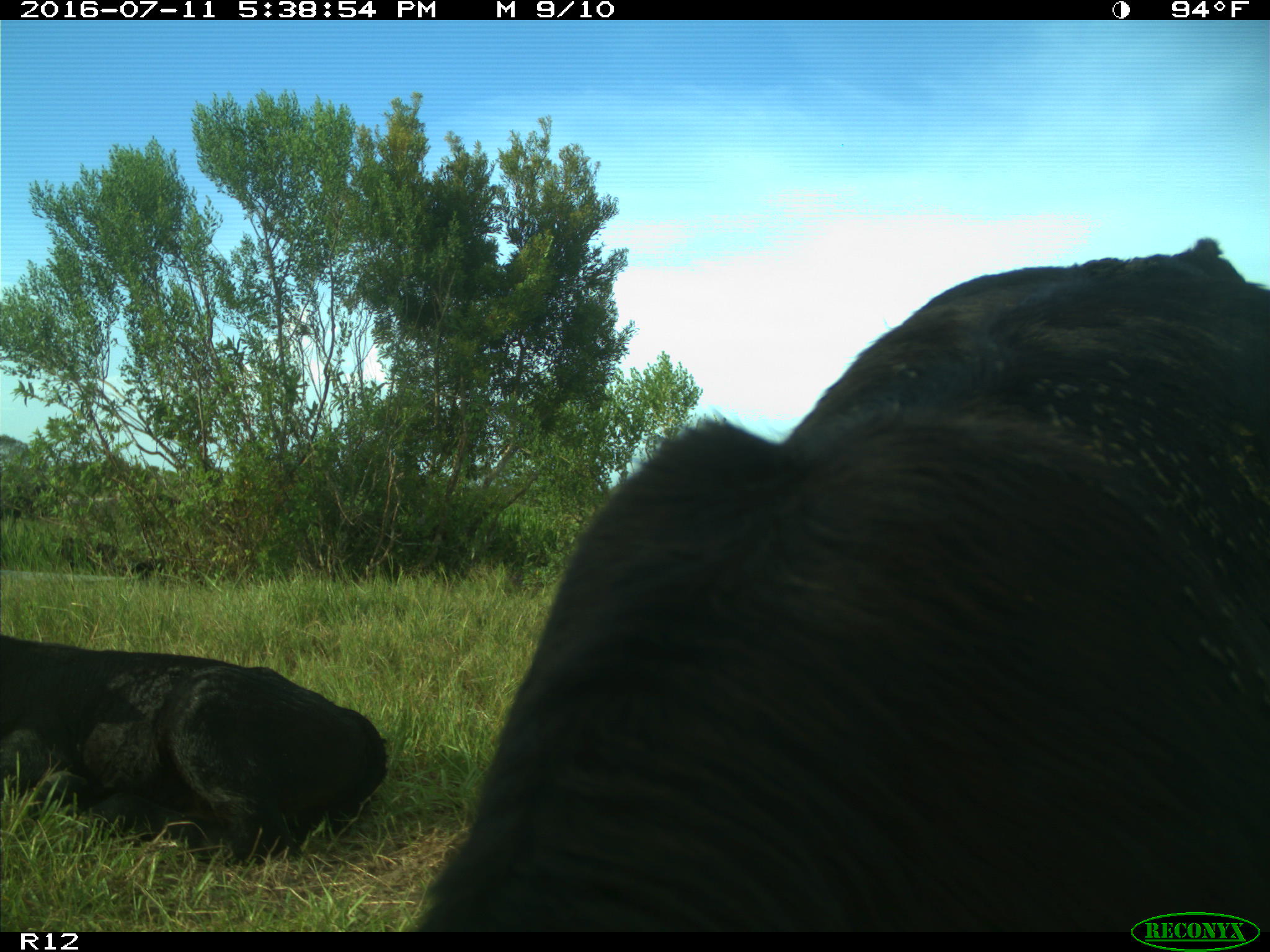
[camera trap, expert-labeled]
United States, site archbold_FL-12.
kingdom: Animalia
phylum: Chordata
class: Mammalia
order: Artiodactyla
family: Bovidae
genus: Bos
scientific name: Bos taurus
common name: domestic cow